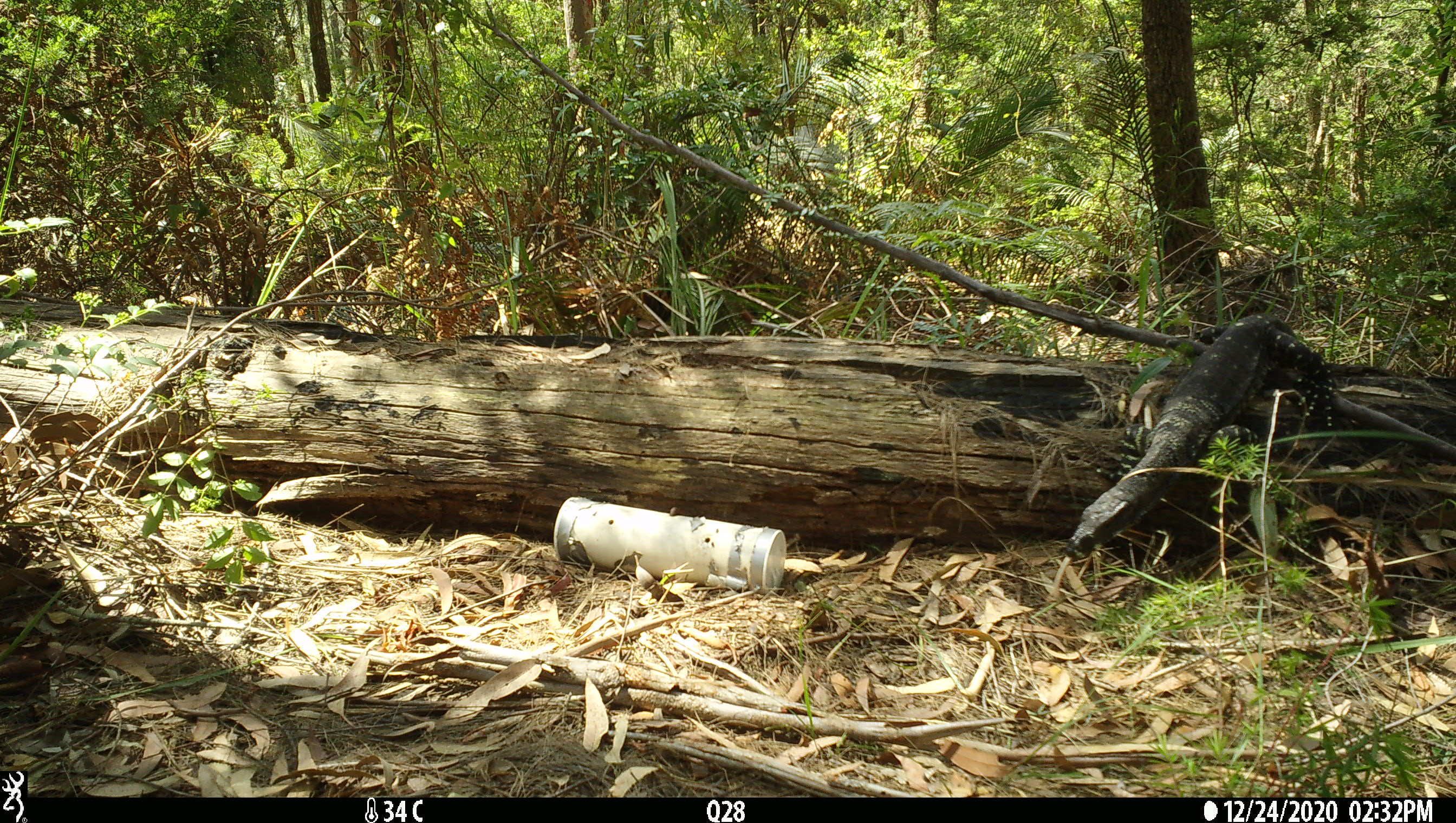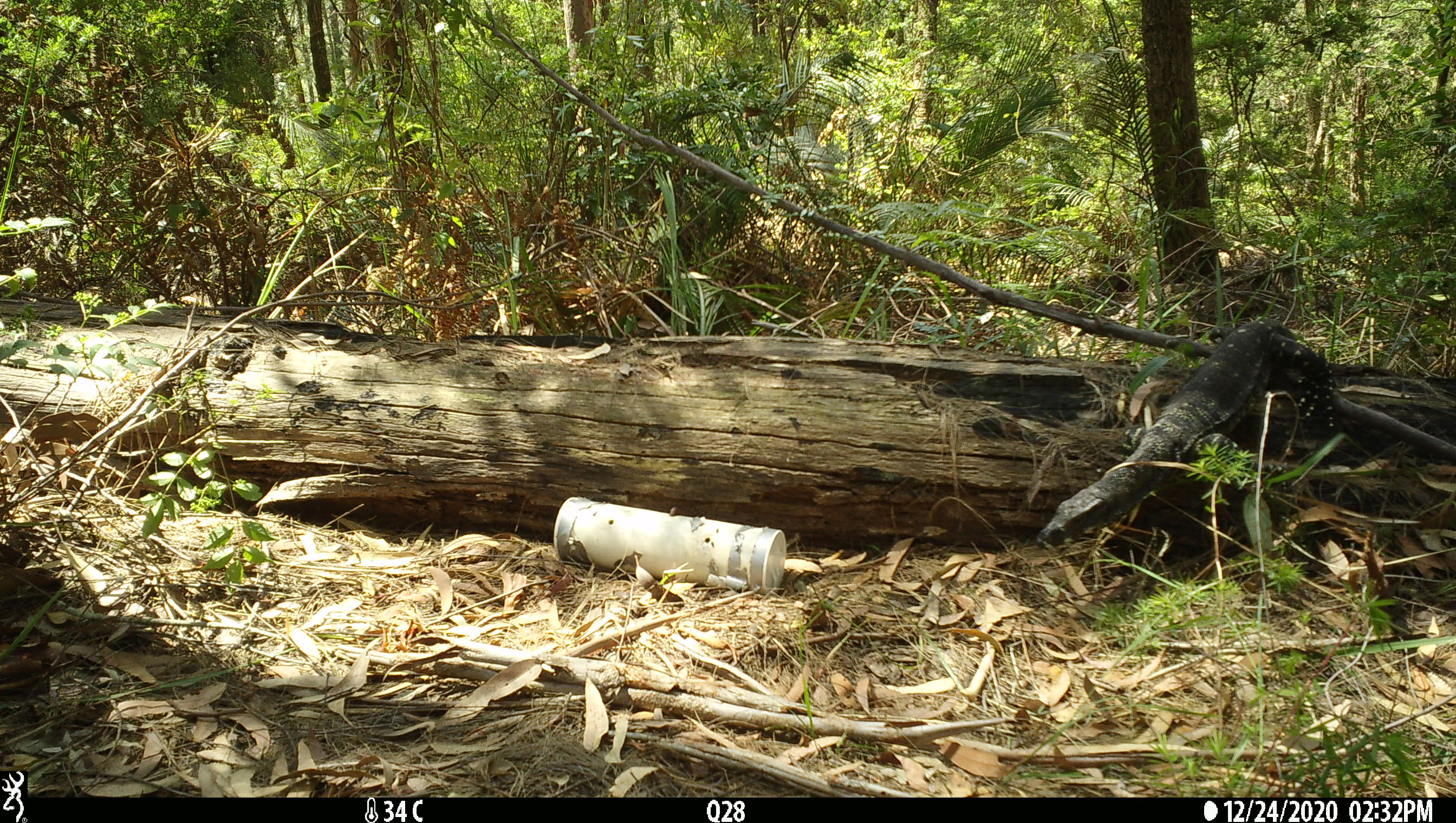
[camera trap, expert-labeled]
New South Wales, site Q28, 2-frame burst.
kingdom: Animalia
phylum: Chordata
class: Reptilia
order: Squamata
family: Varanidae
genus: Varanus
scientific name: Varanus varius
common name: lace monitor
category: goanna